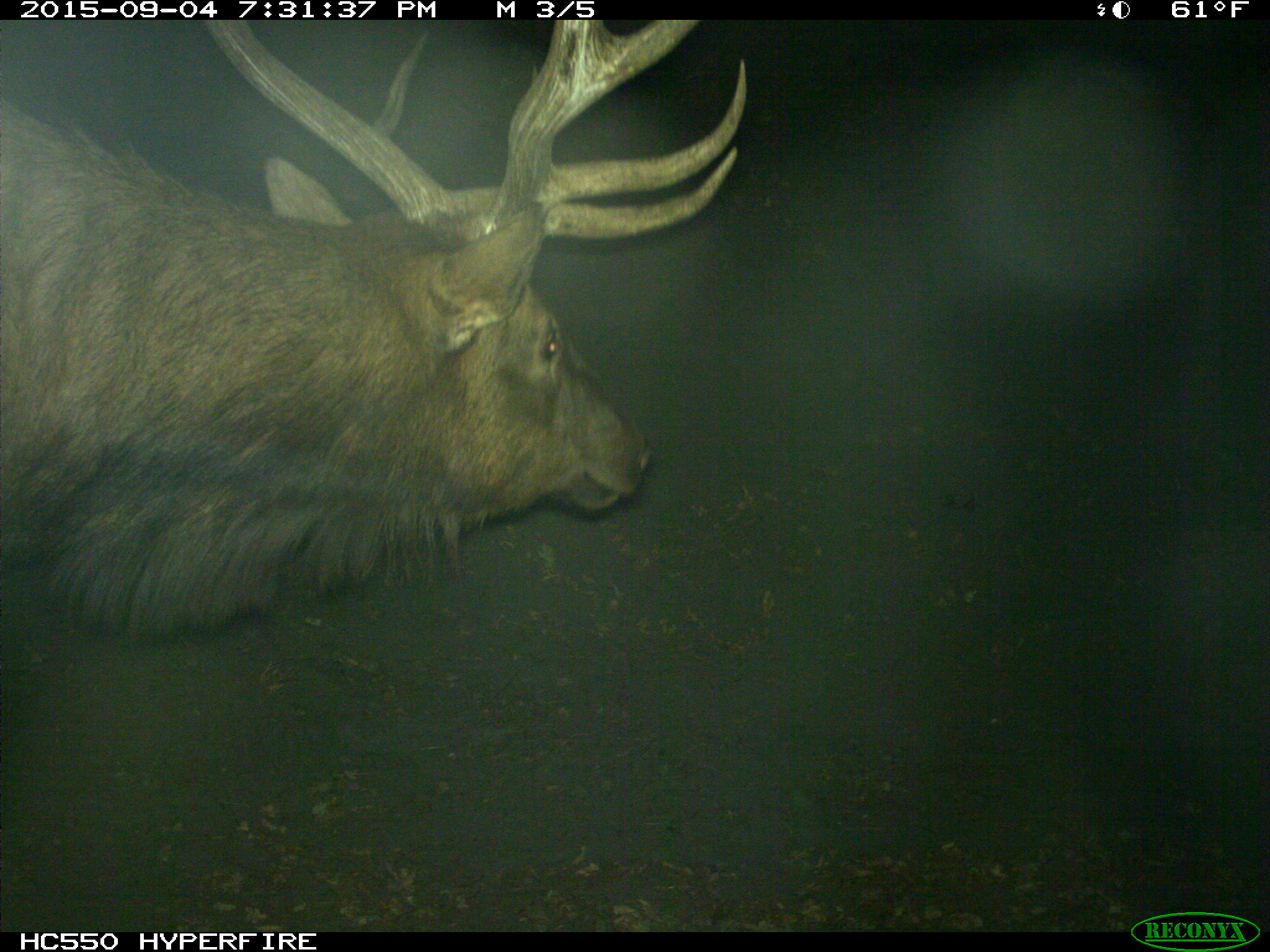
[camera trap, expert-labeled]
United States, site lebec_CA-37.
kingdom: Animalia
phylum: Chordata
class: Mammalia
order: Artiodactyla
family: Cervidae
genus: Cervus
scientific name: Cervus canadensis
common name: elk